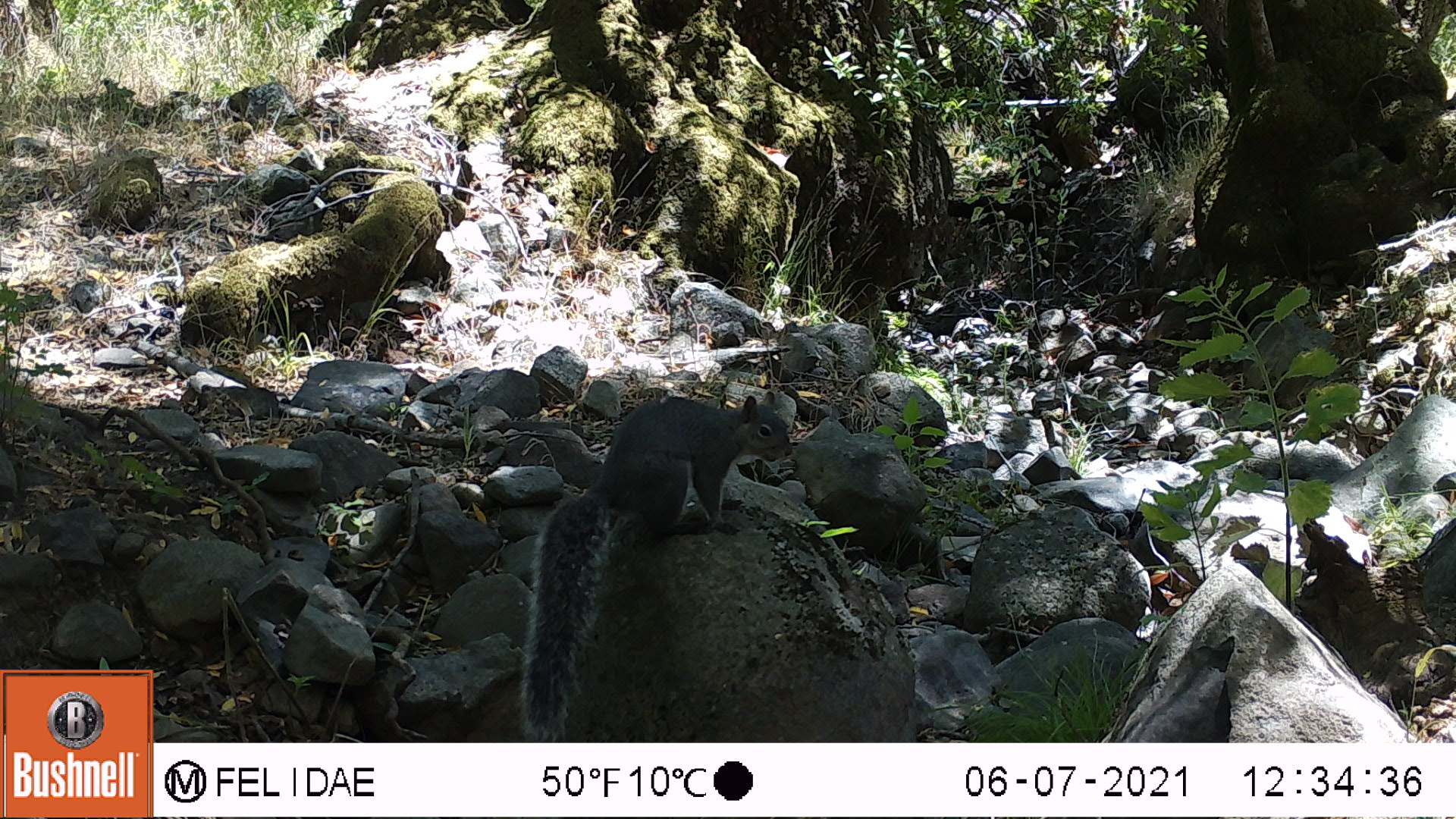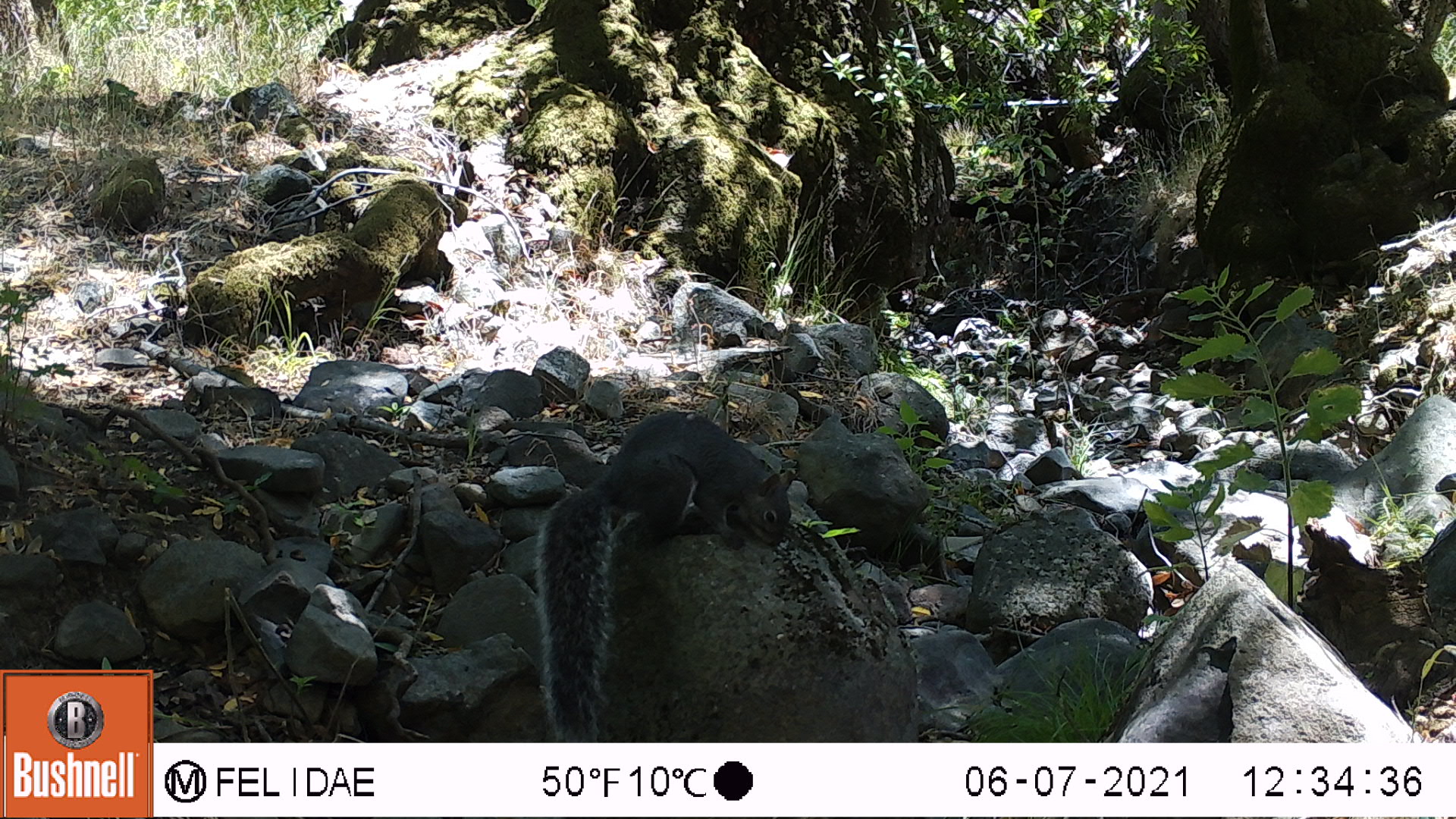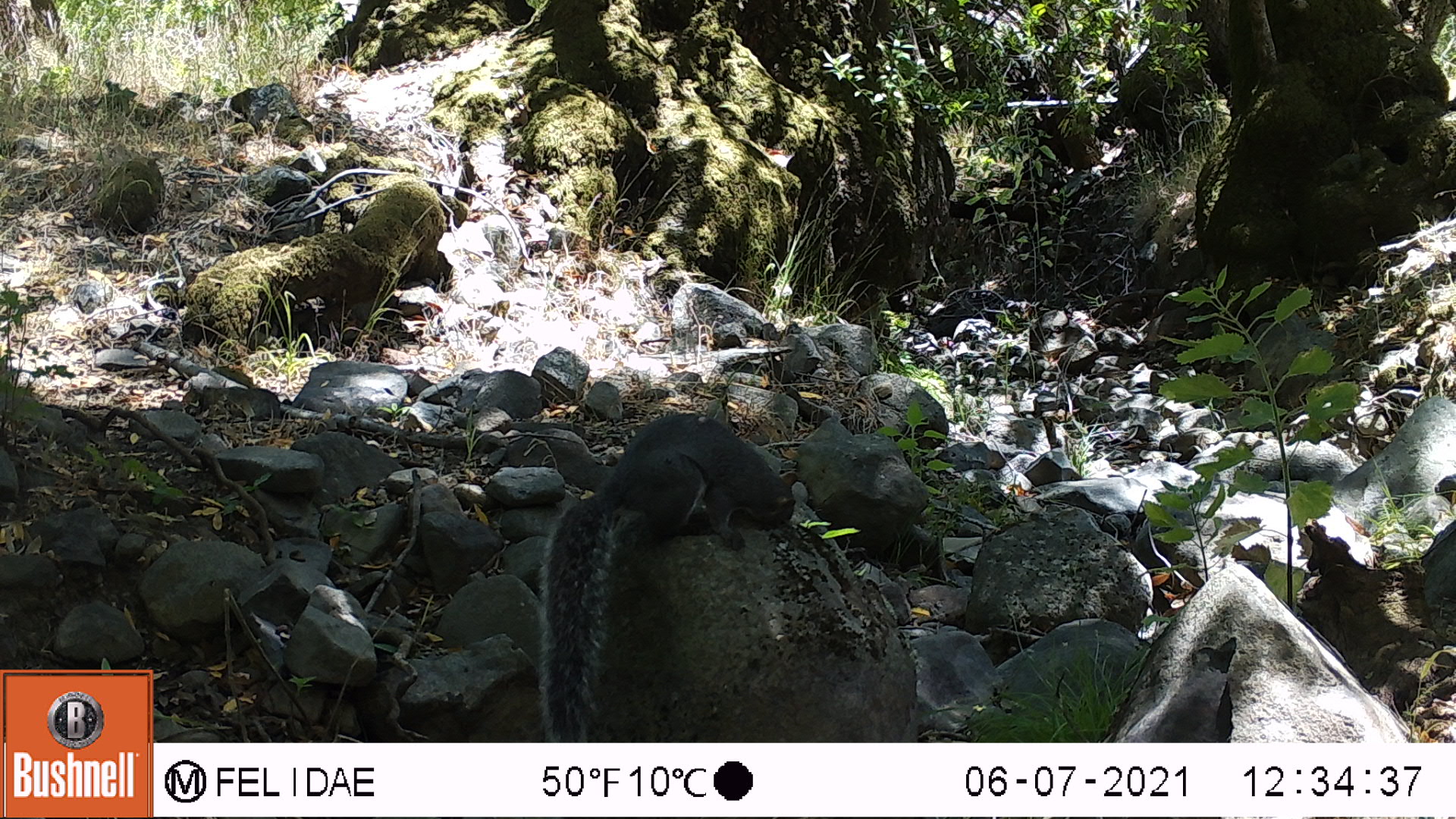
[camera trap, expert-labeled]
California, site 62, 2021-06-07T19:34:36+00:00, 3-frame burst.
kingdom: Animalia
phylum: Chordata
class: Mammalia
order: Rodentia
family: Sciuridae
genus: Sciurus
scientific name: Sciurus griseus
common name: western gray squirrel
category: western grey squirrel